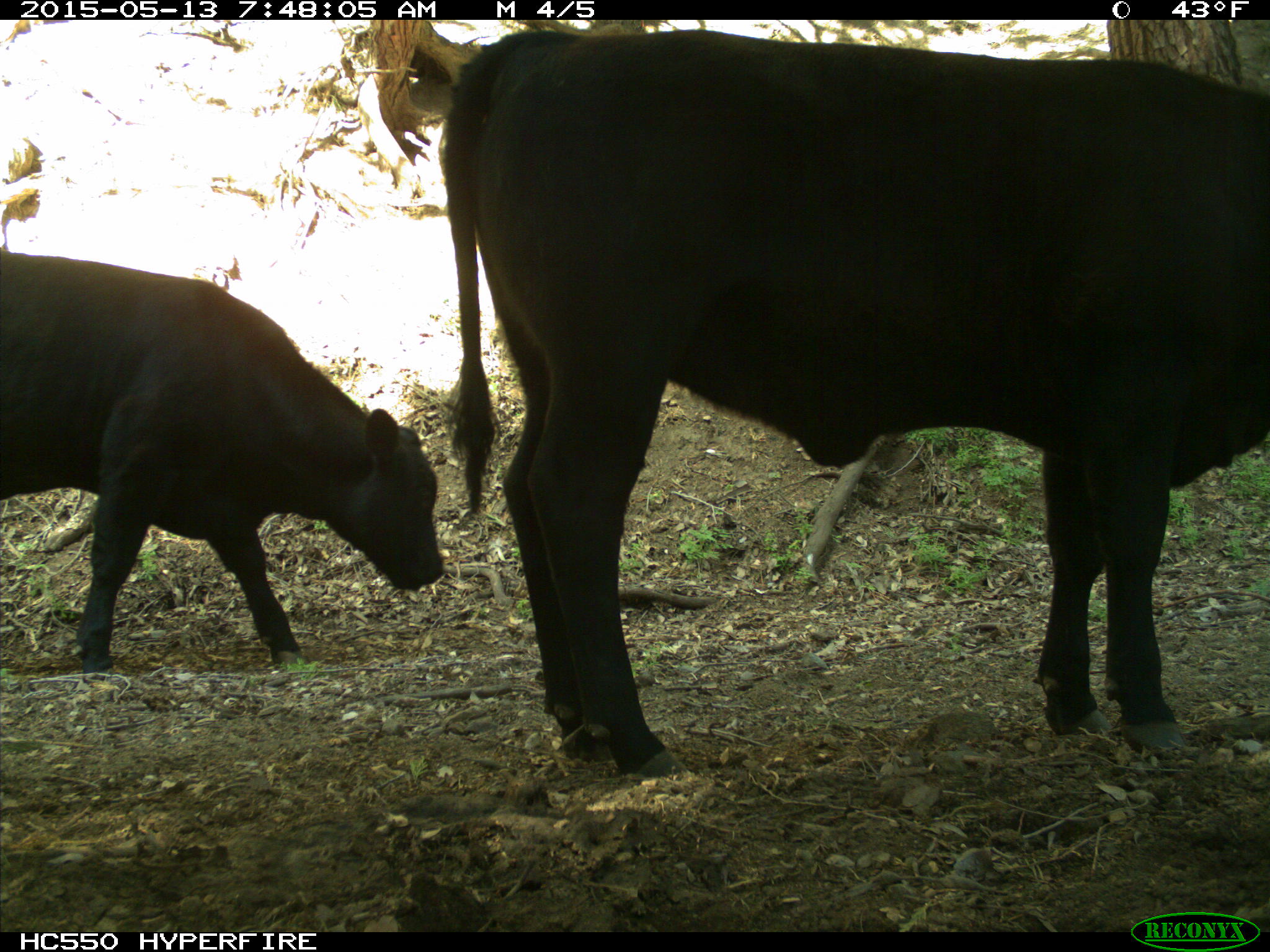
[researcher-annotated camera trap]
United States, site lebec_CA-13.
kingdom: Animalia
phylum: Chordata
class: Mammalia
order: Artiodactyla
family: Bovidae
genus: Bos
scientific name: Bos taurus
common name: domestic cow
Bos taurus (domestic cow).